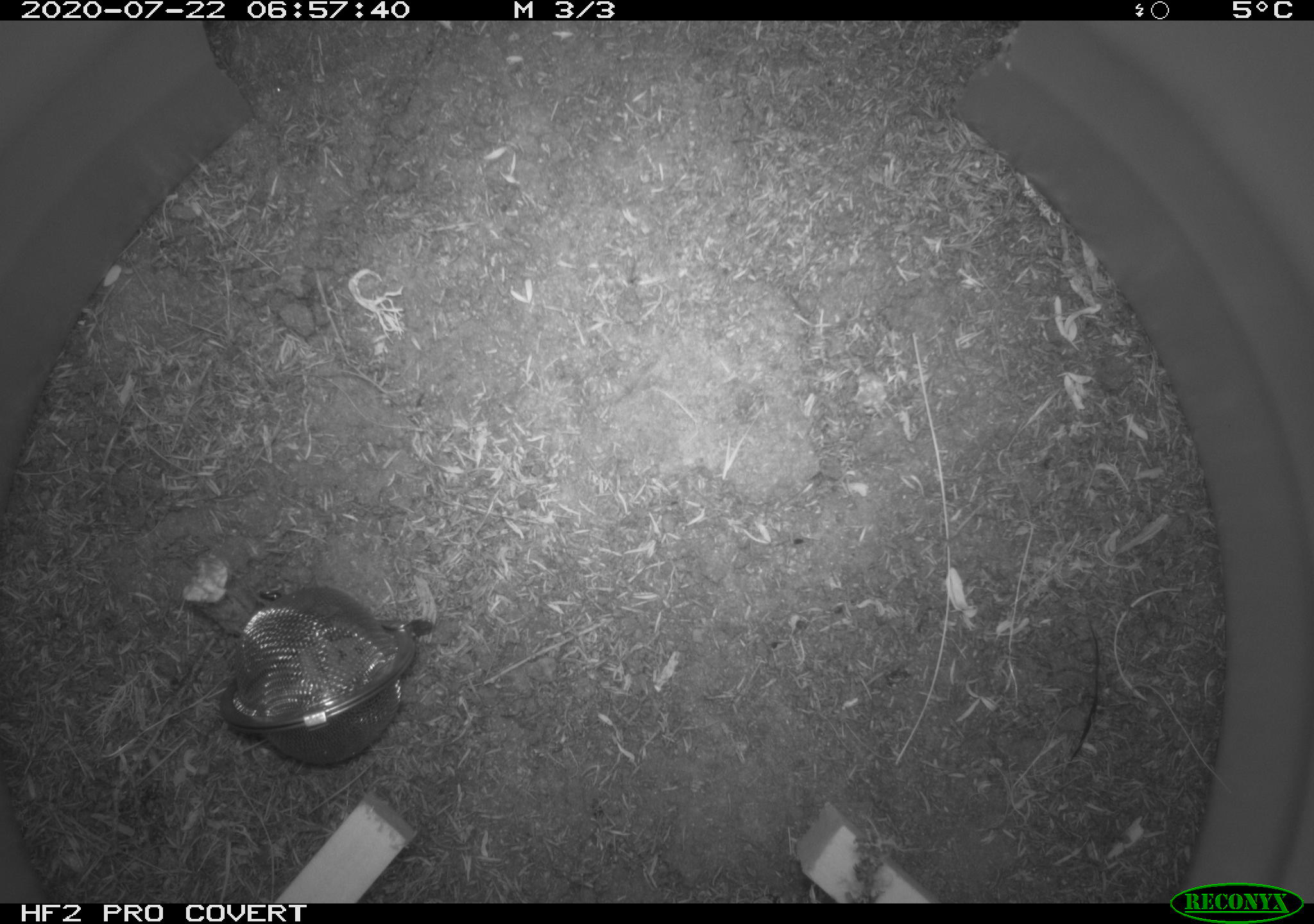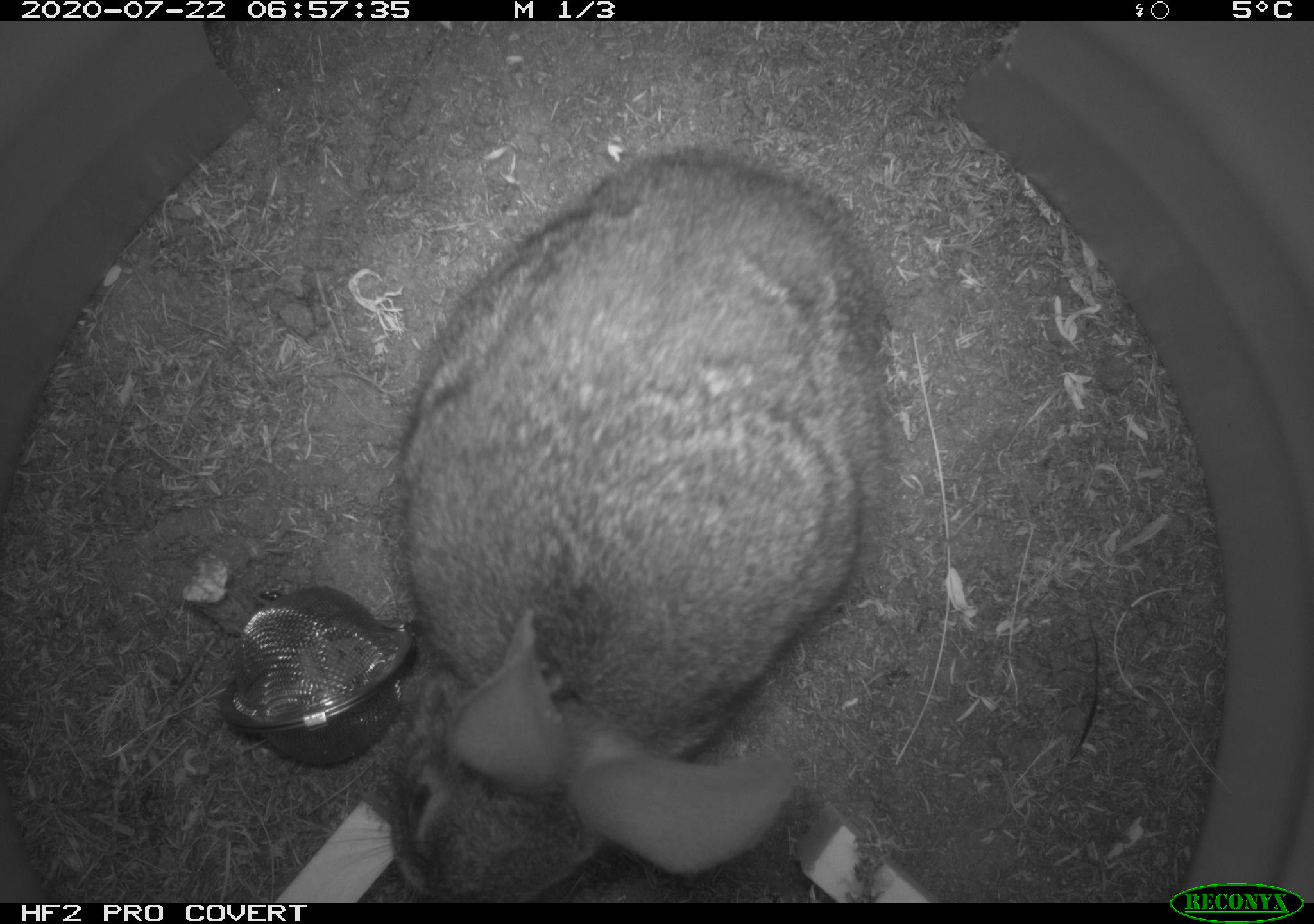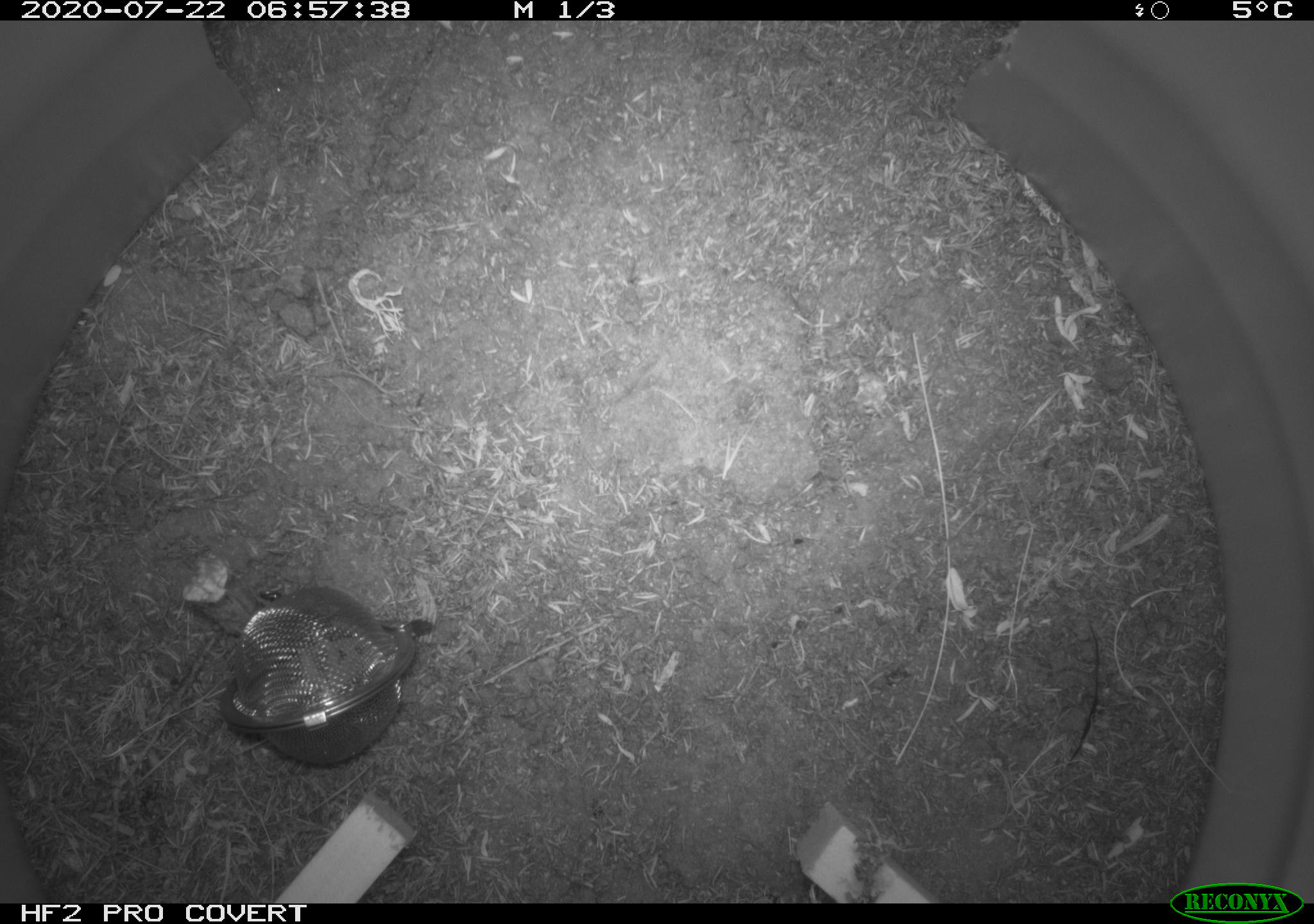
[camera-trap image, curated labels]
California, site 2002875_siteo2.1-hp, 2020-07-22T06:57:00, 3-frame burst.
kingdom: Animalia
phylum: Chordata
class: Mammalia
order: Lagomorpha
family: Leporidae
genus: Sylvilagus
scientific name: Sylvilagus bachmani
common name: brush rabbit